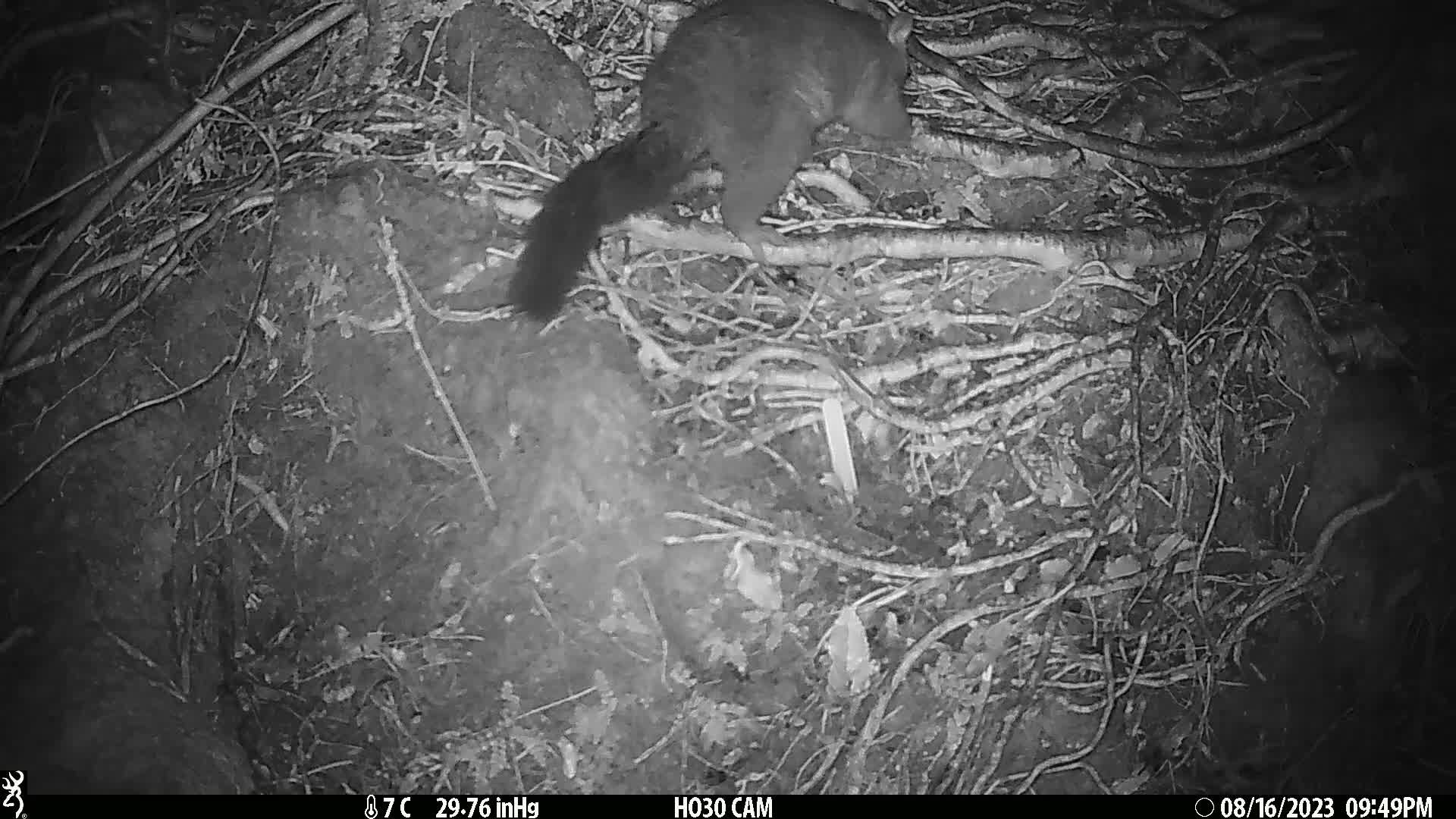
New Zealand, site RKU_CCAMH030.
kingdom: Animalia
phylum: Chordata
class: Mammalia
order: Diprotodontia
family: Phalangeridae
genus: Trichosurus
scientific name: Trichosurus vulpecula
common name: common brushtail possum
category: possum